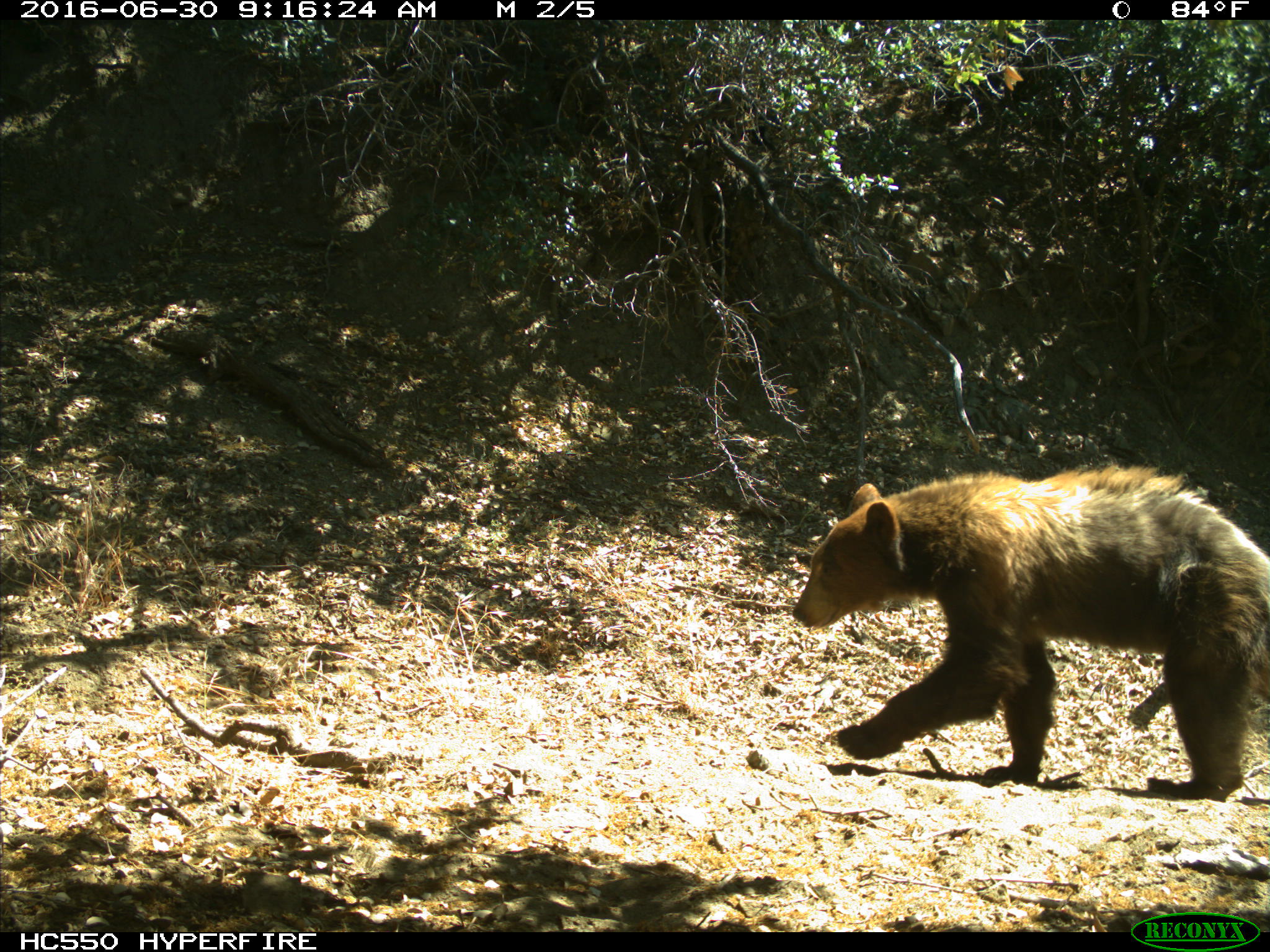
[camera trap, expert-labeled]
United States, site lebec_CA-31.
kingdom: Animalia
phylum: Chordata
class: Mammalia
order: Carnivora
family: Ursidae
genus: Ursus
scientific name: Ursus americanus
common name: american black bear